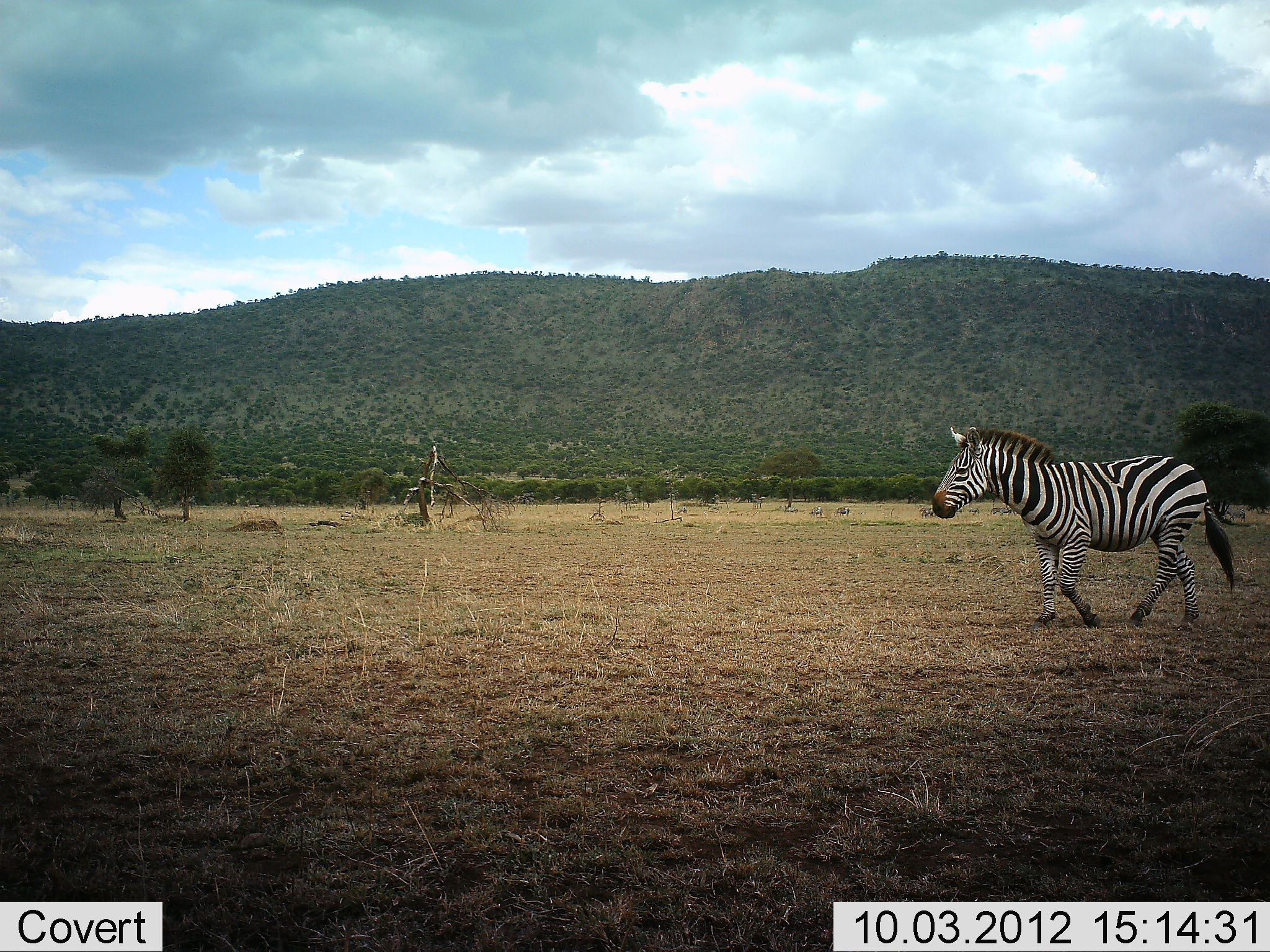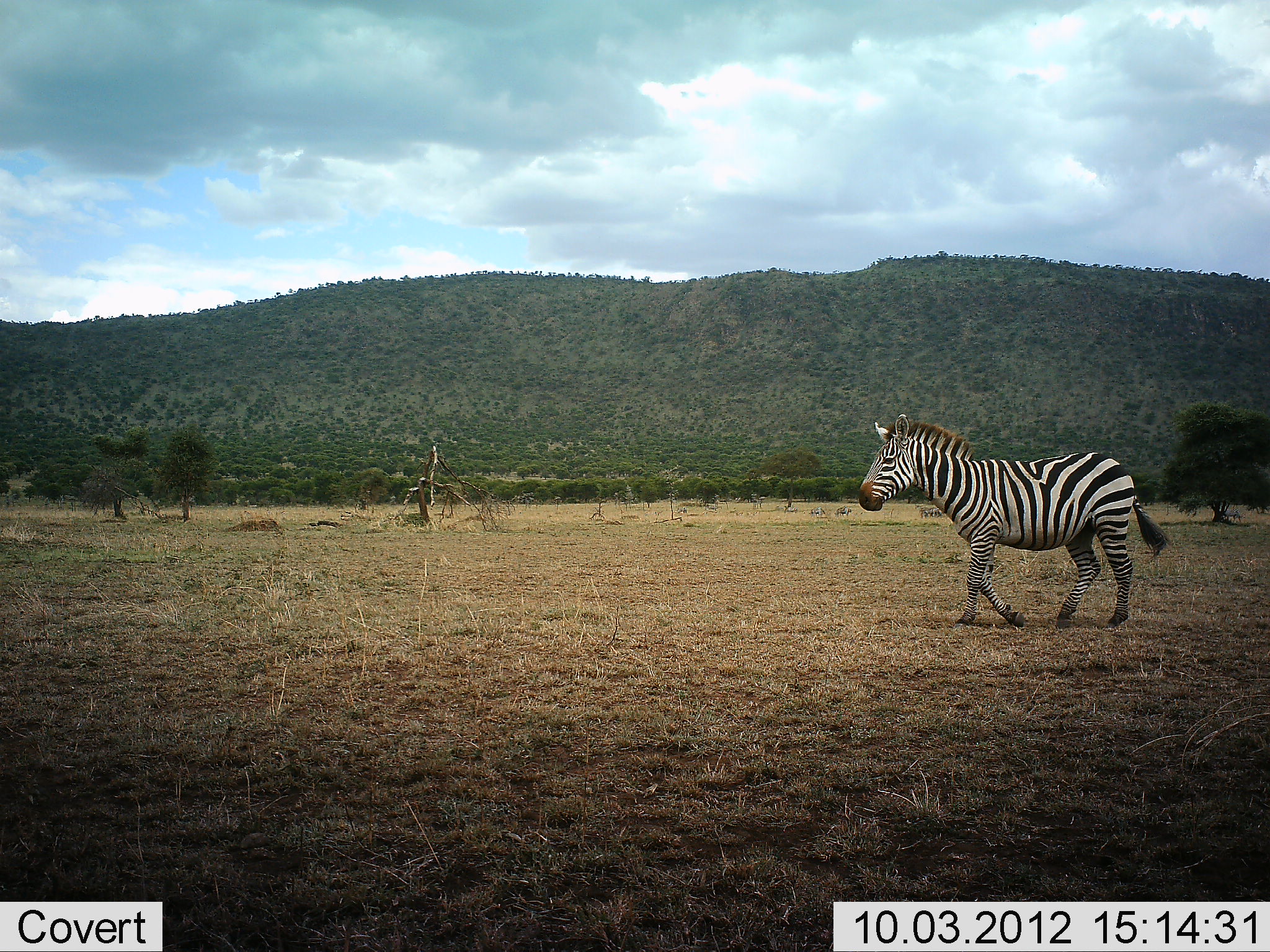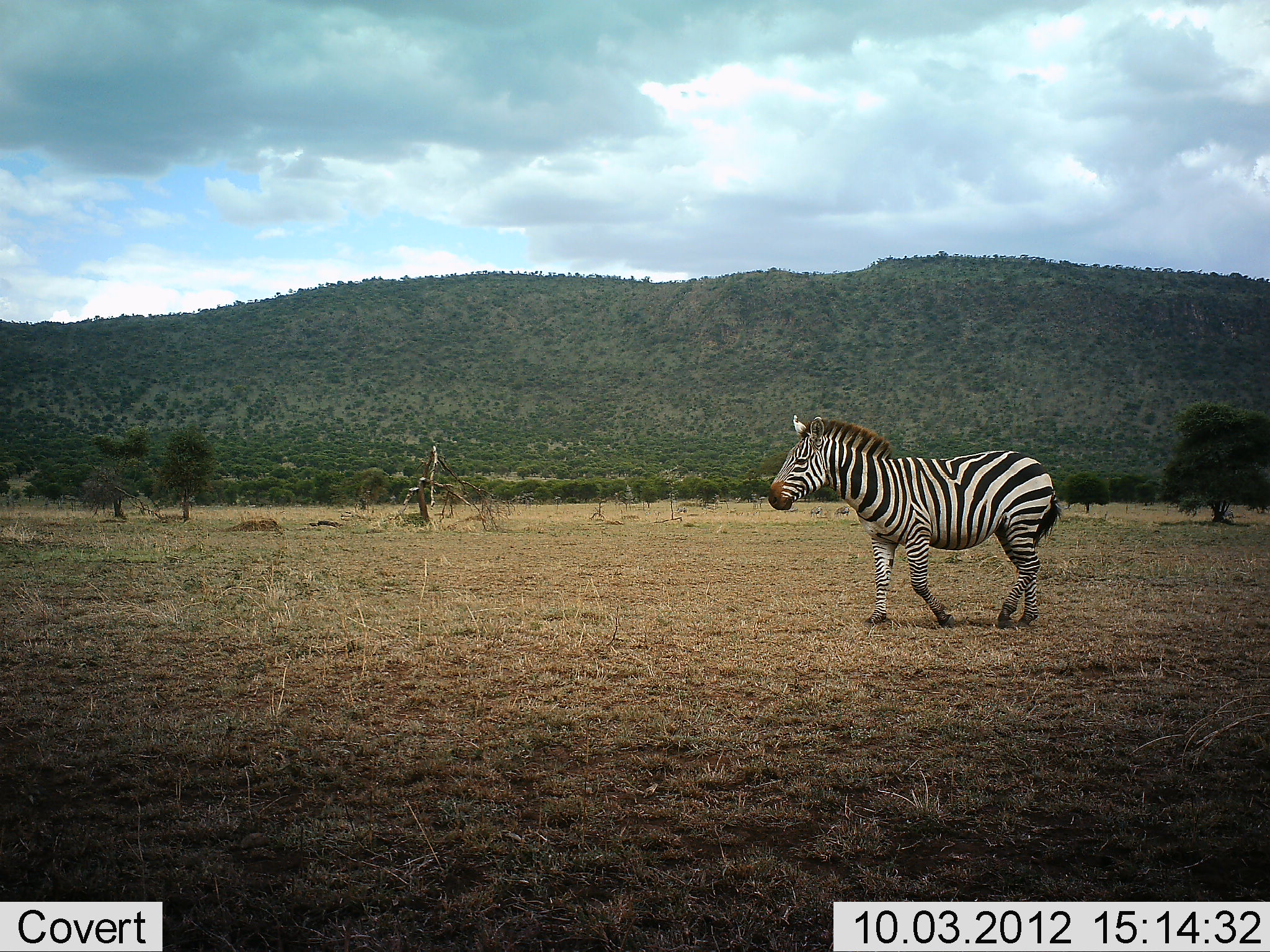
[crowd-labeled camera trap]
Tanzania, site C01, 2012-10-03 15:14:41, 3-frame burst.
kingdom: Animalia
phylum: Chordata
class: Mammalia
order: Perissodactyla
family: Equidae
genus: Equus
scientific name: Equus quagga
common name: plains zebra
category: zebra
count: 1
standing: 0%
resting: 0%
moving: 100%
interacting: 0%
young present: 0%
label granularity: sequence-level